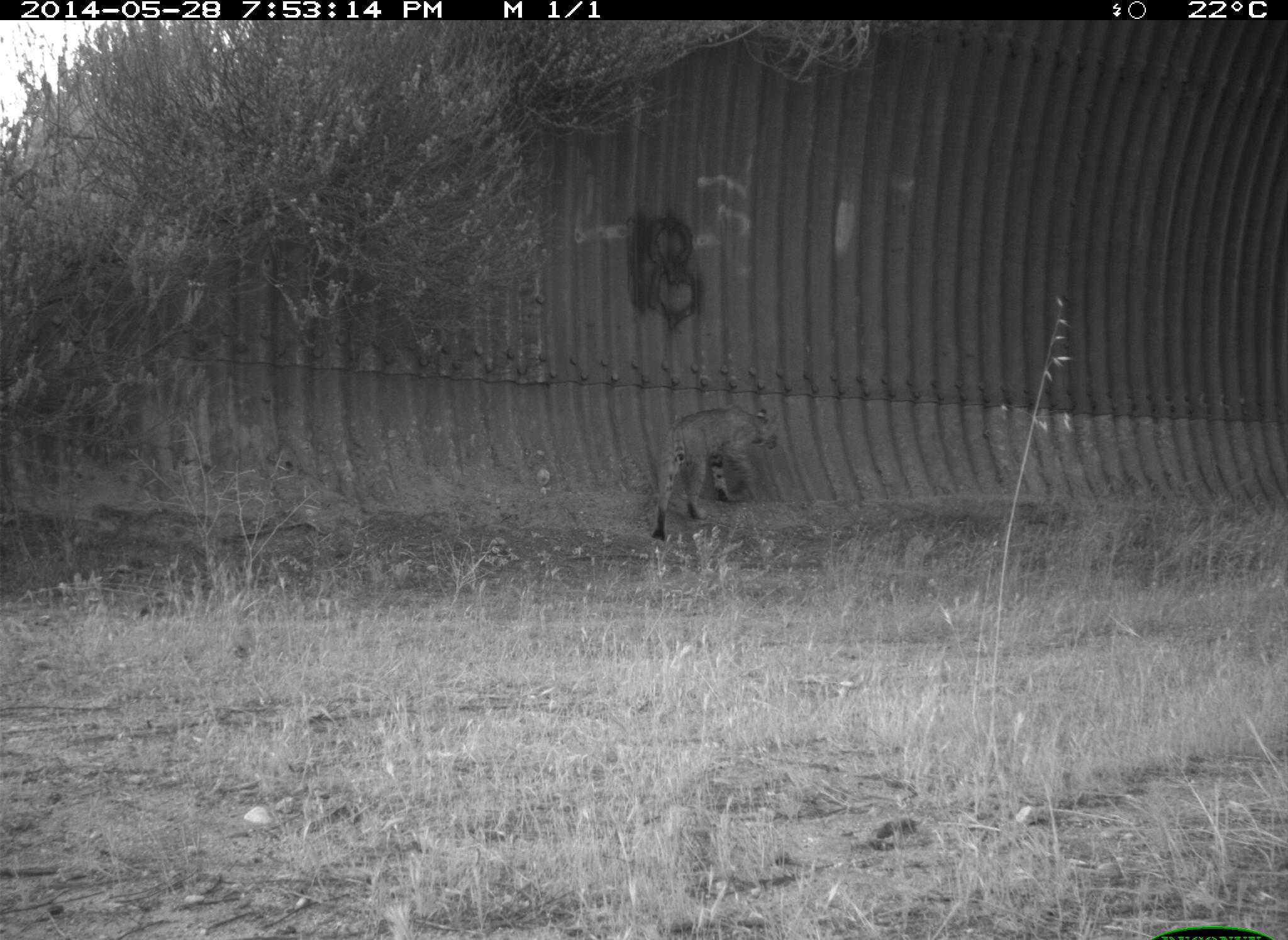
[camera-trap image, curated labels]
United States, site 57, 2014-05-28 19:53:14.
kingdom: Animalia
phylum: Chordata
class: Mammalia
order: Carnivora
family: Felidae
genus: Lynx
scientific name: Lynx rufus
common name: bobcat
Bobcat (Lynx rufus).